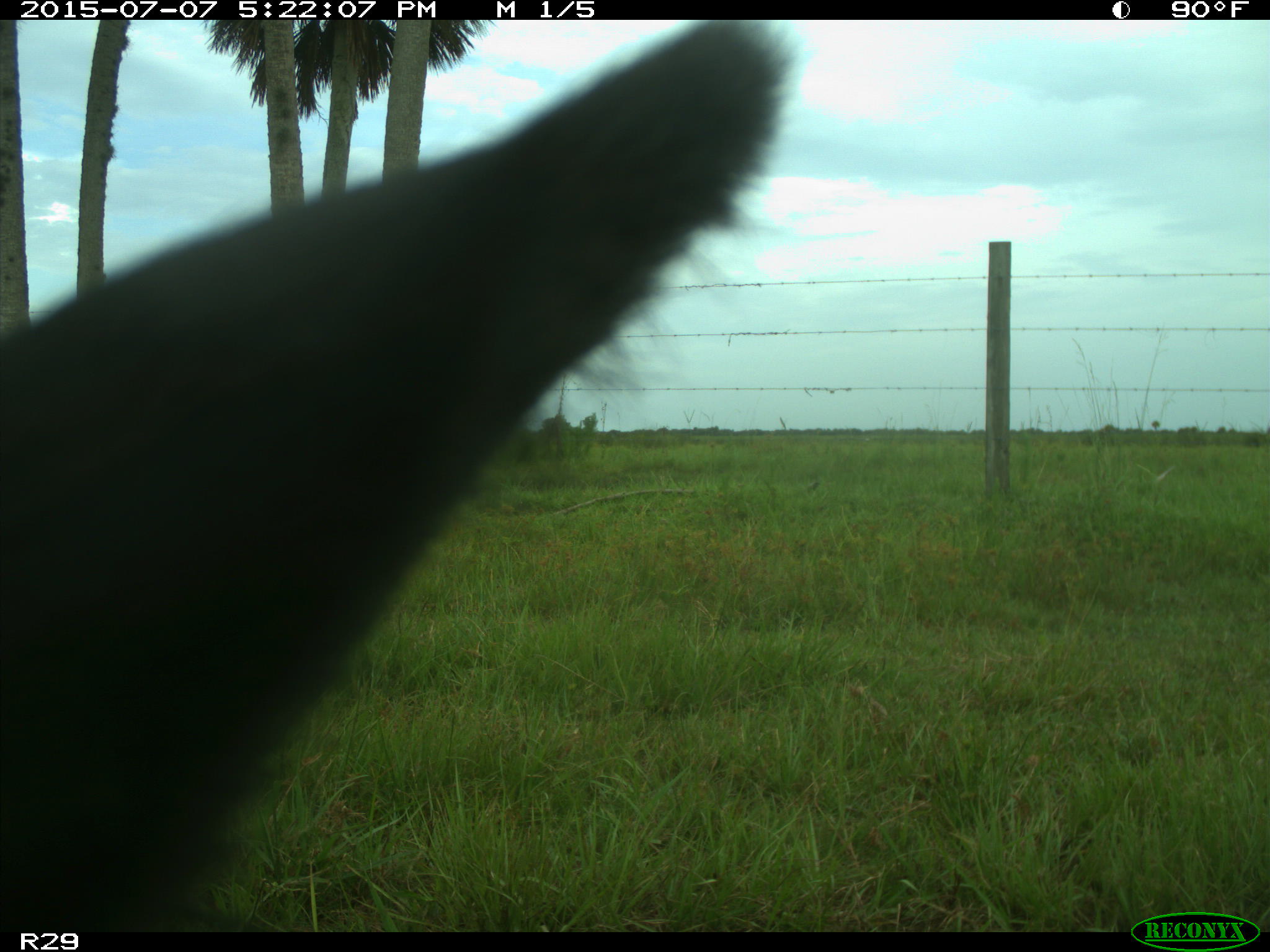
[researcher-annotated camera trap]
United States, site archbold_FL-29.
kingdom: Animalia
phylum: Chordata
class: Mammalia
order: Artiodactyla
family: Bovidae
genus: Bos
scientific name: Bos taurus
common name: domestic cow